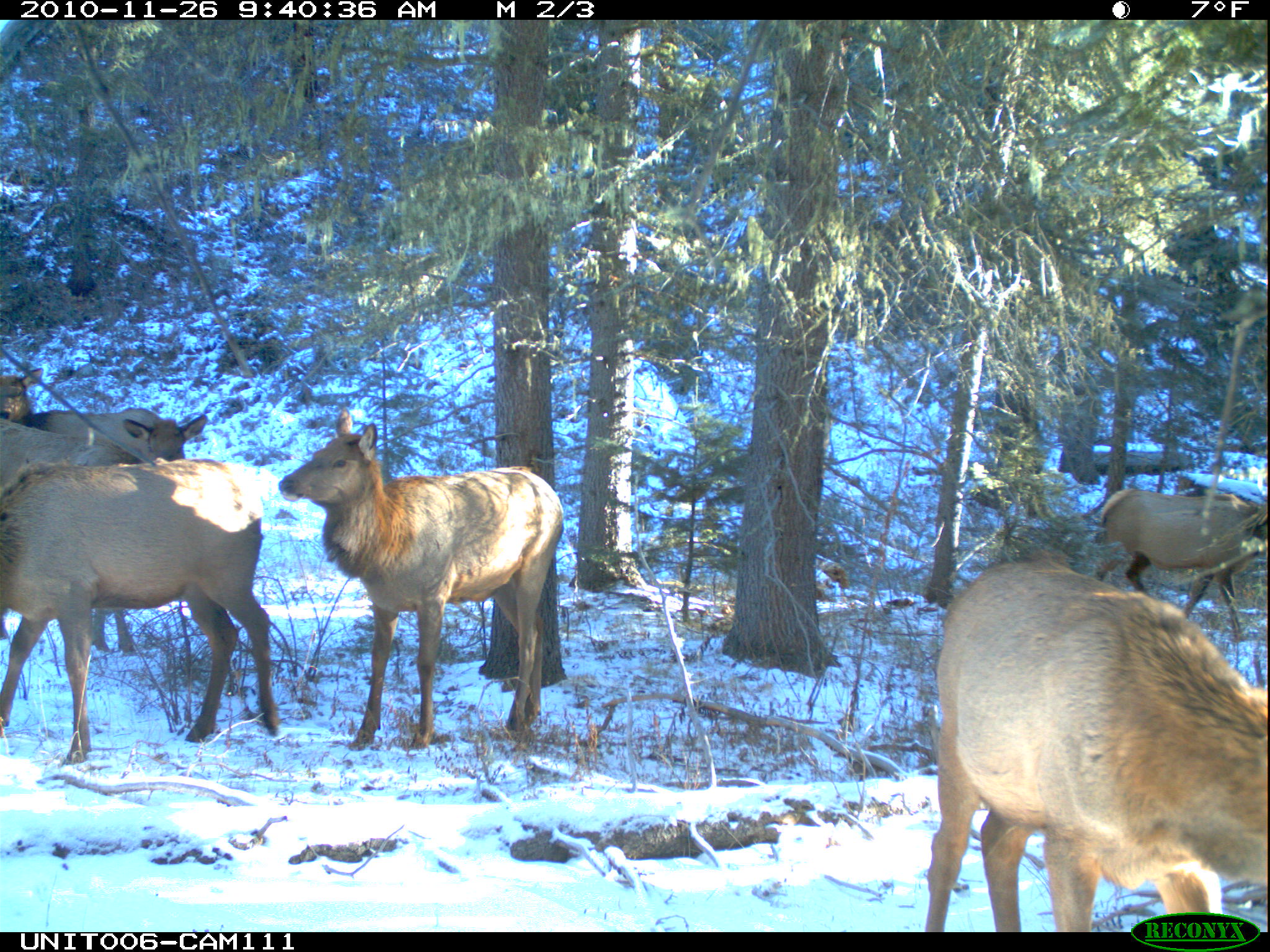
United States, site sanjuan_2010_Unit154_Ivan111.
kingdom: Animalia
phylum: Chordata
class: Mammalia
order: Artiodactyla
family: Cervidae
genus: Cervus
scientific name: Cervus elaphus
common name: red deer